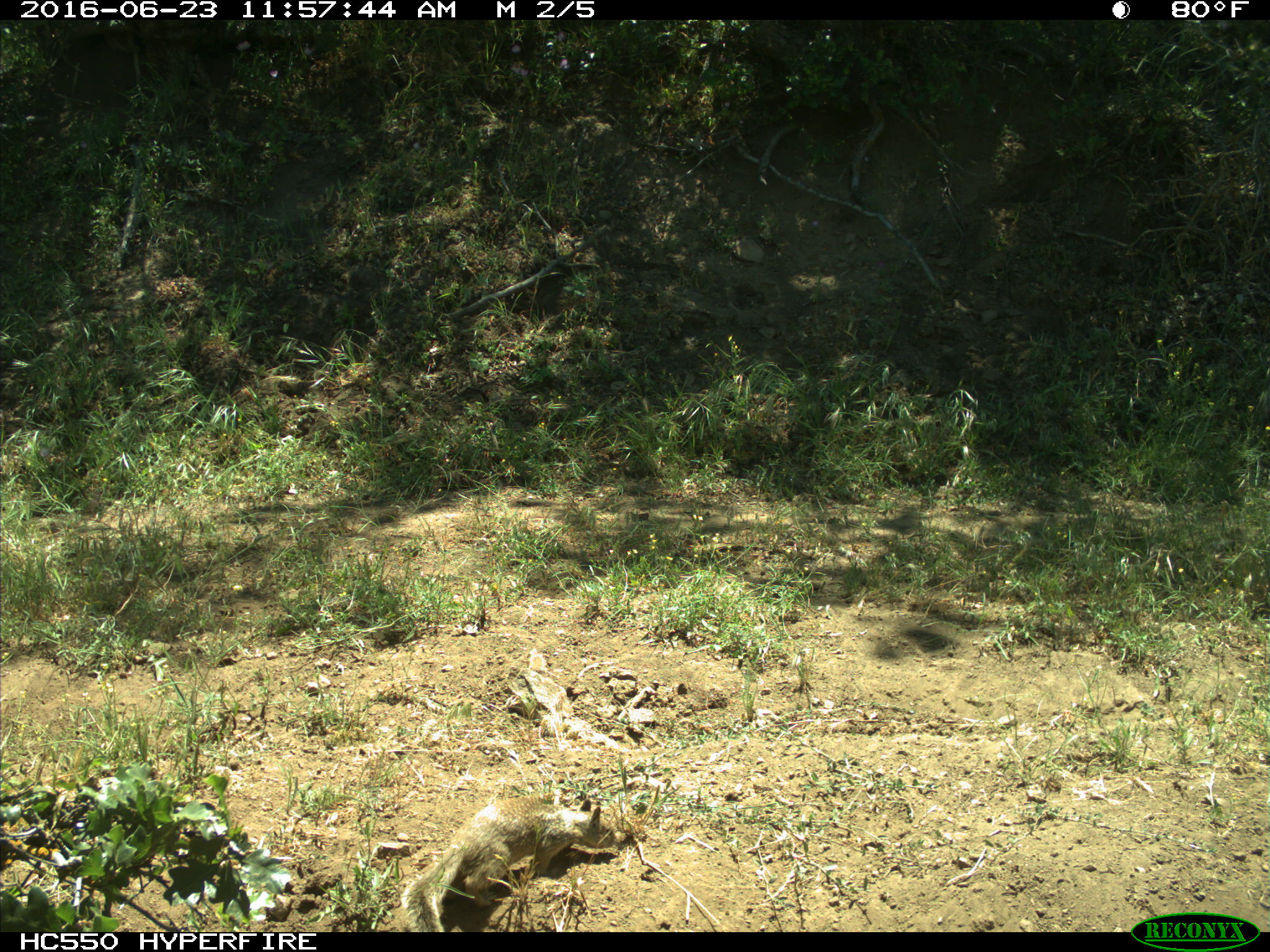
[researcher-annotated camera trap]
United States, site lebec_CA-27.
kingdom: Animalia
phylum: Chordata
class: Mammalia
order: Rodentia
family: Sciuridae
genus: Otospermophilus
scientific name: Otospermophilus beecheyi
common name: california ground squirrel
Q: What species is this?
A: Otospermophilus beecheyi (california ground squirrel).